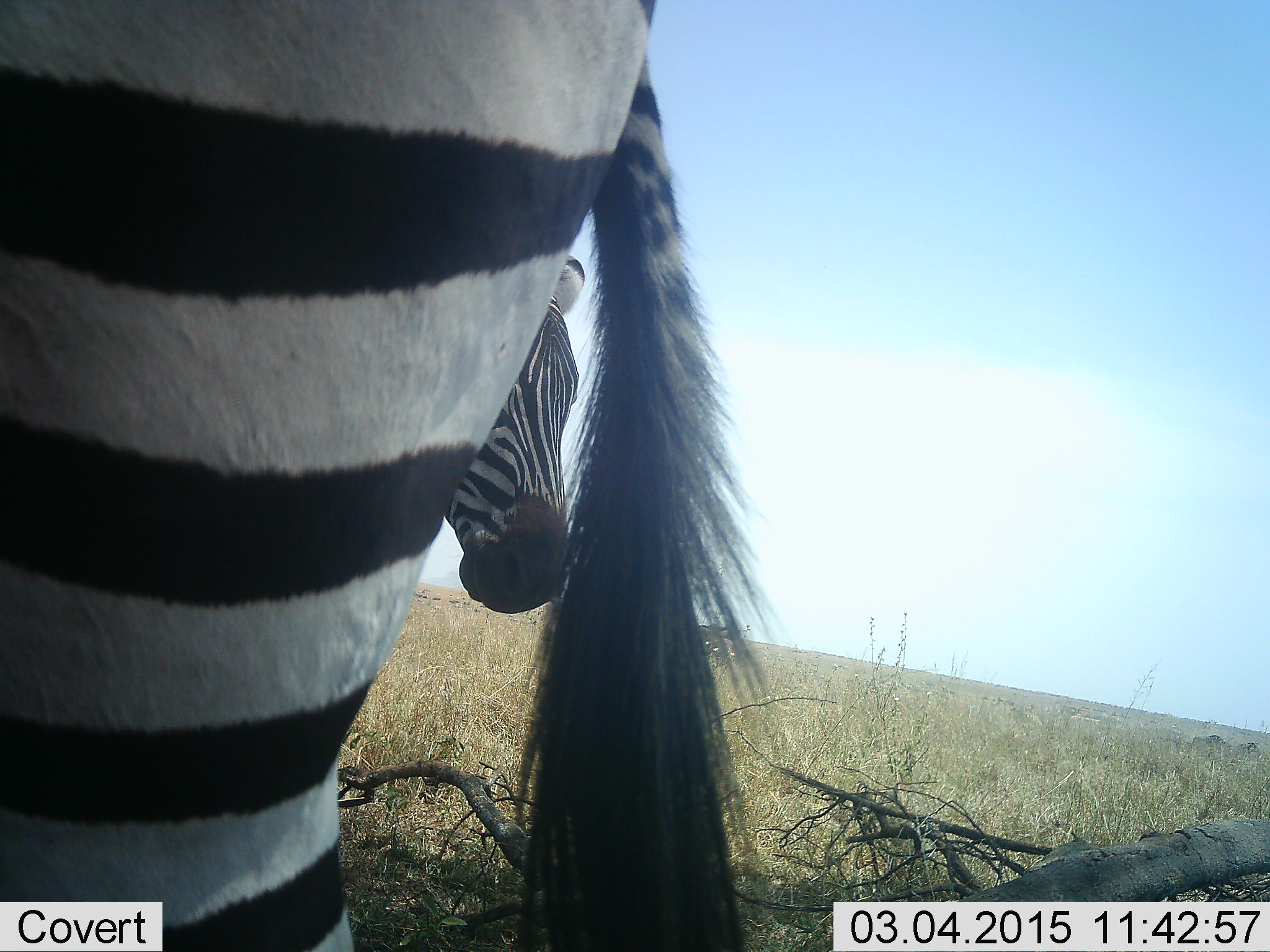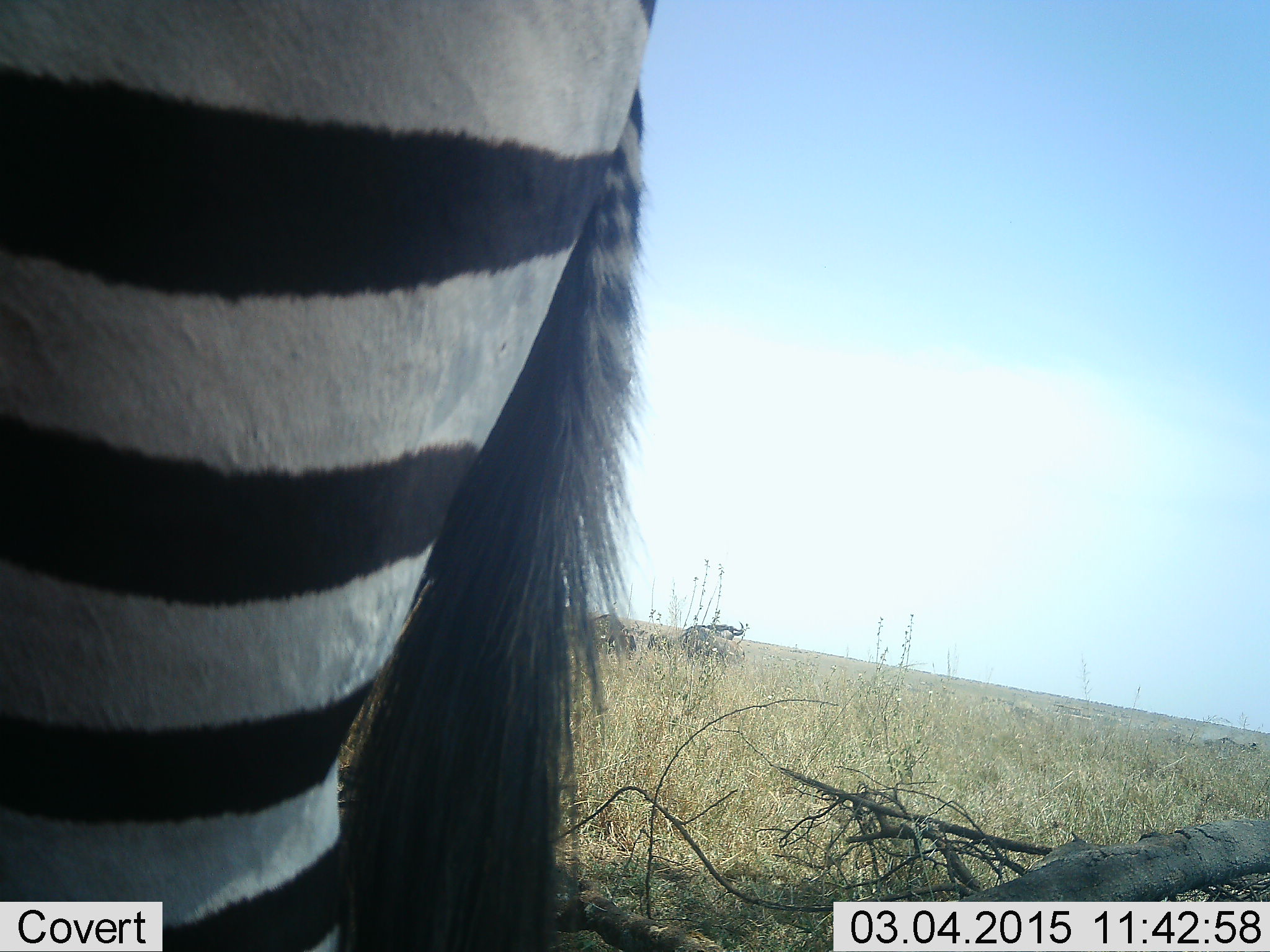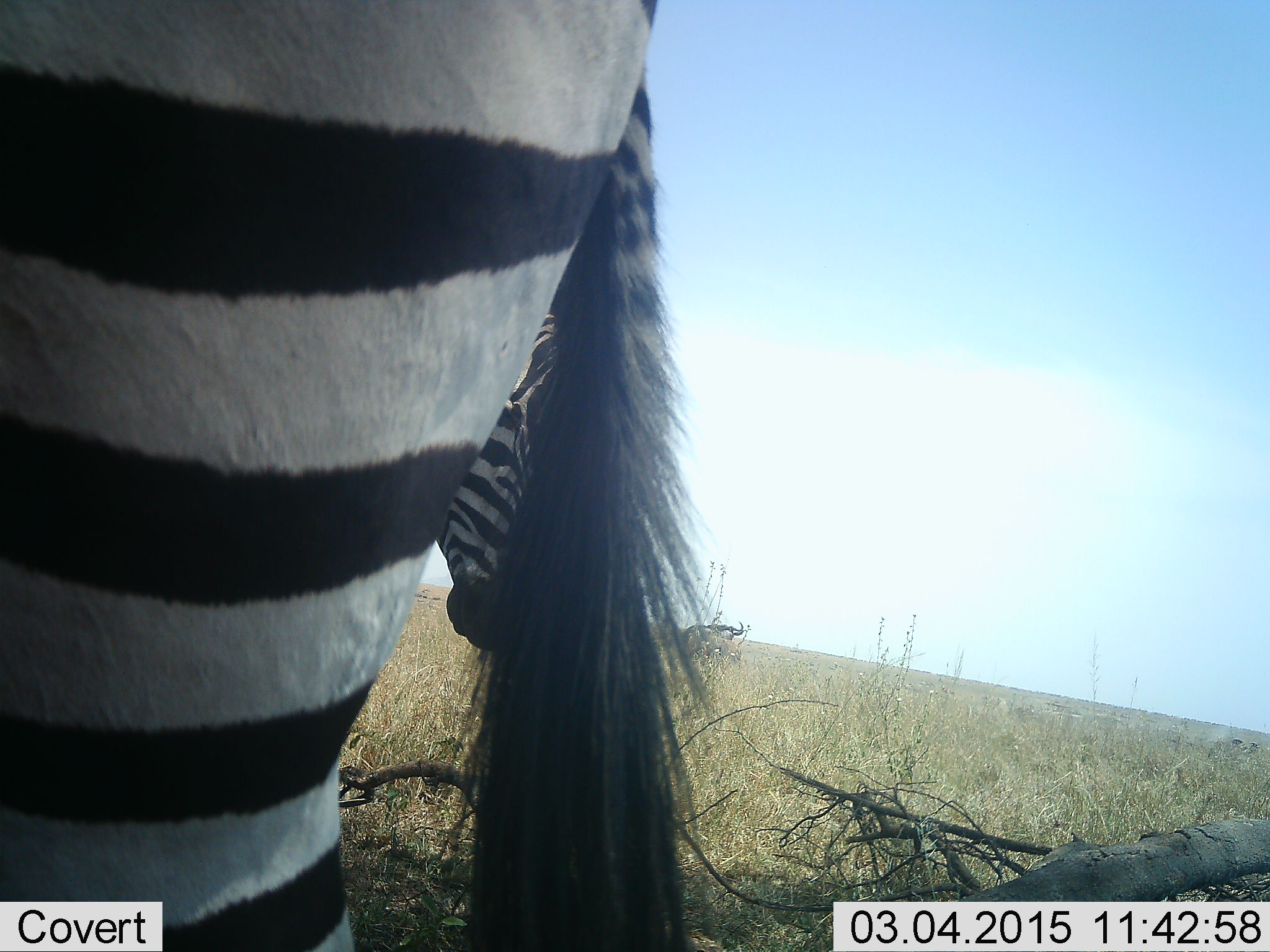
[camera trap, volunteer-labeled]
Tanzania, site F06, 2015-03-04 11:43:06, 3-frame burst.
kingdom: Animalia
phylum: Chordata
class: Mammalia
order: Perissodactyla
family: Equidae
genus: Equus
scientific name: Equus quagga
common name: plains zebra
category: zebra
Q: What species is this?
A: Zebra (plains zebra) (Equus quagga).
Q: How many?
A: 2.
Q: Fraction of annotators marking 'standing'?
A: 100%.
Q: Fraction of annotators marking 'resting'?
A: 0%.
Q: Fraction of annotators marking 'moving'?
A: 0%.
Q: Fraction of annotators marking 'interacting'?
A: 0%.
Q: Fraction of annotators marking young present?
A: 0%.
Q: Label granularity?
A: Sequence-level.